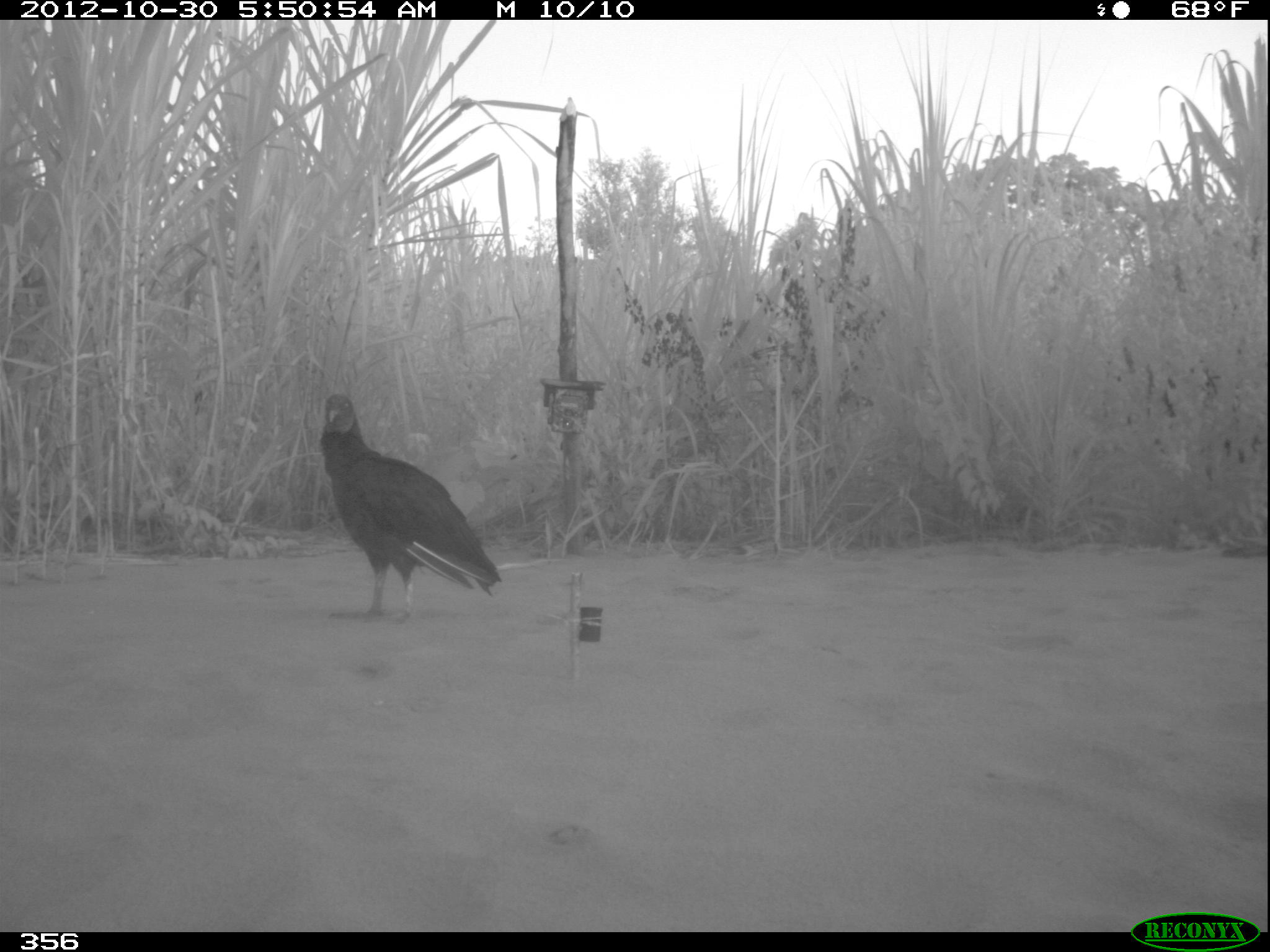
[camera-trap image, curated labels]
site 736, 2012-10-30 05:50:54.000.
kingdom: Animalia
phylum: Chordata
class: Aves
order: Cathartiformes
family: Cathartidae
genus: Coragyps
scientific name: Coragyps atratus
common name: black vulture